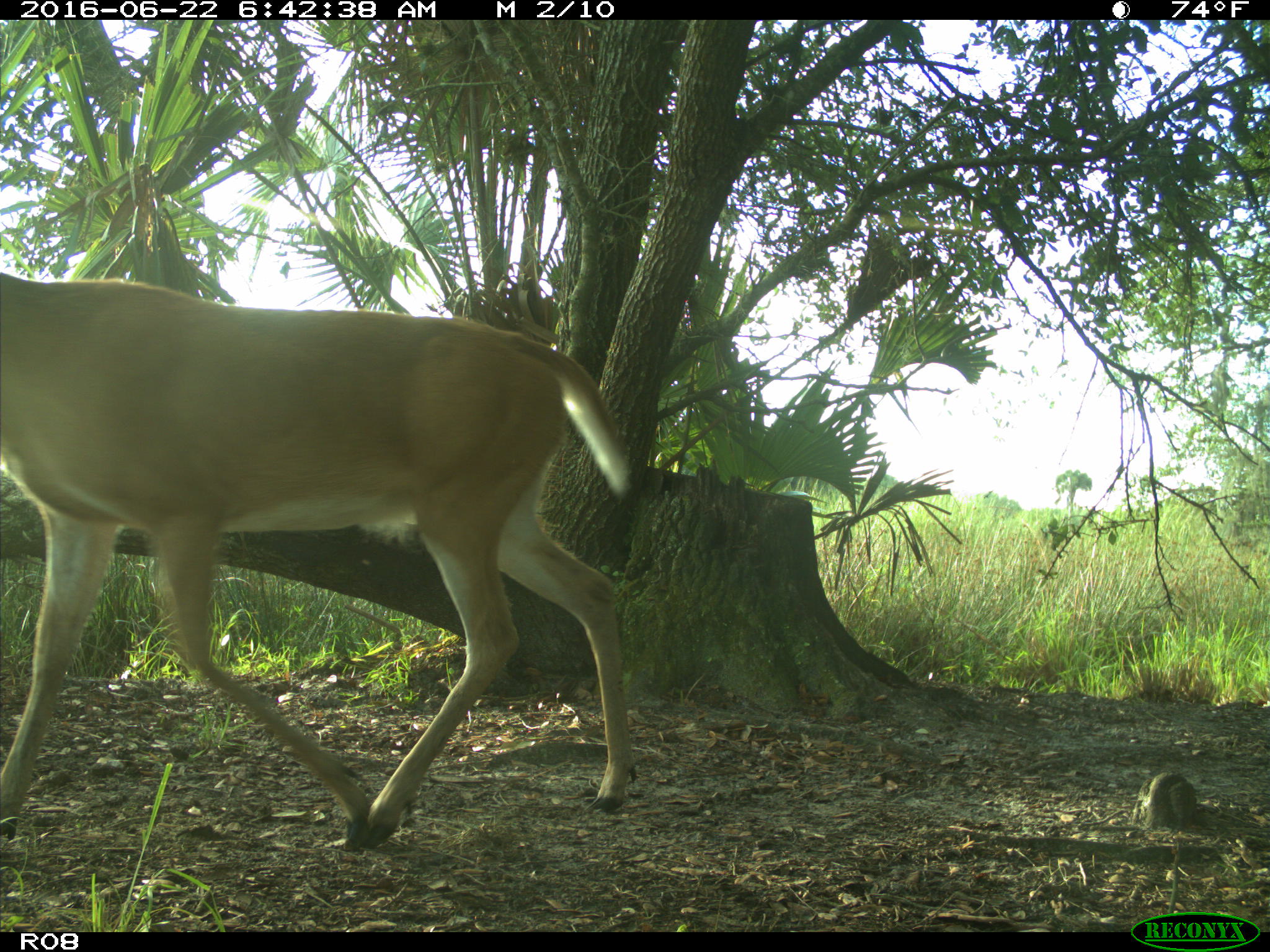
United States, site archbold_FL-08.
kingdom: Animalia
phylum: Chordata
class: Mammalia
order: Artiodactyla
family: Cervidae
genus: Odocoileus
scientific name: Odocoileus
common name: deer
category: unidentified deer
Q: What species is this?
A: Unidentified deer (deer) (Odocoileus).